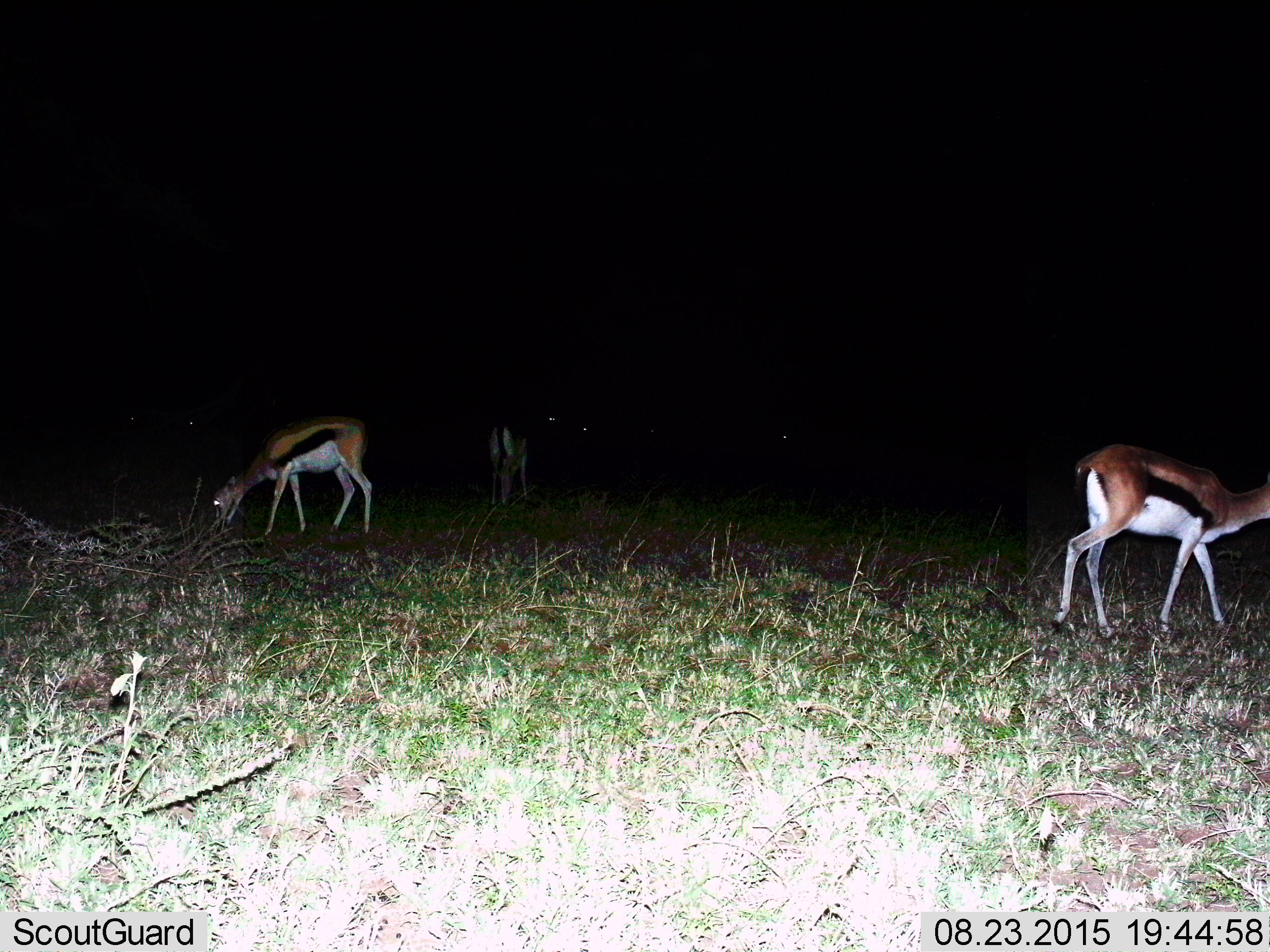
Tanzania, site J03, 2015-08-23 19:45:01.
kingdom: Animalia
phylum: Chordata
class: Mammalia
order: Artiodactyla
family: Bovidae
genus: Eudorcas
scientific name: Eudorcas thomsonii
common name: thomson's gazelle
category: gazellethomsons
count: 3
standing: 62%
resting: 0%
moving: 12%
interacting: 0%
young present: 0%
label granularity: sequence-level